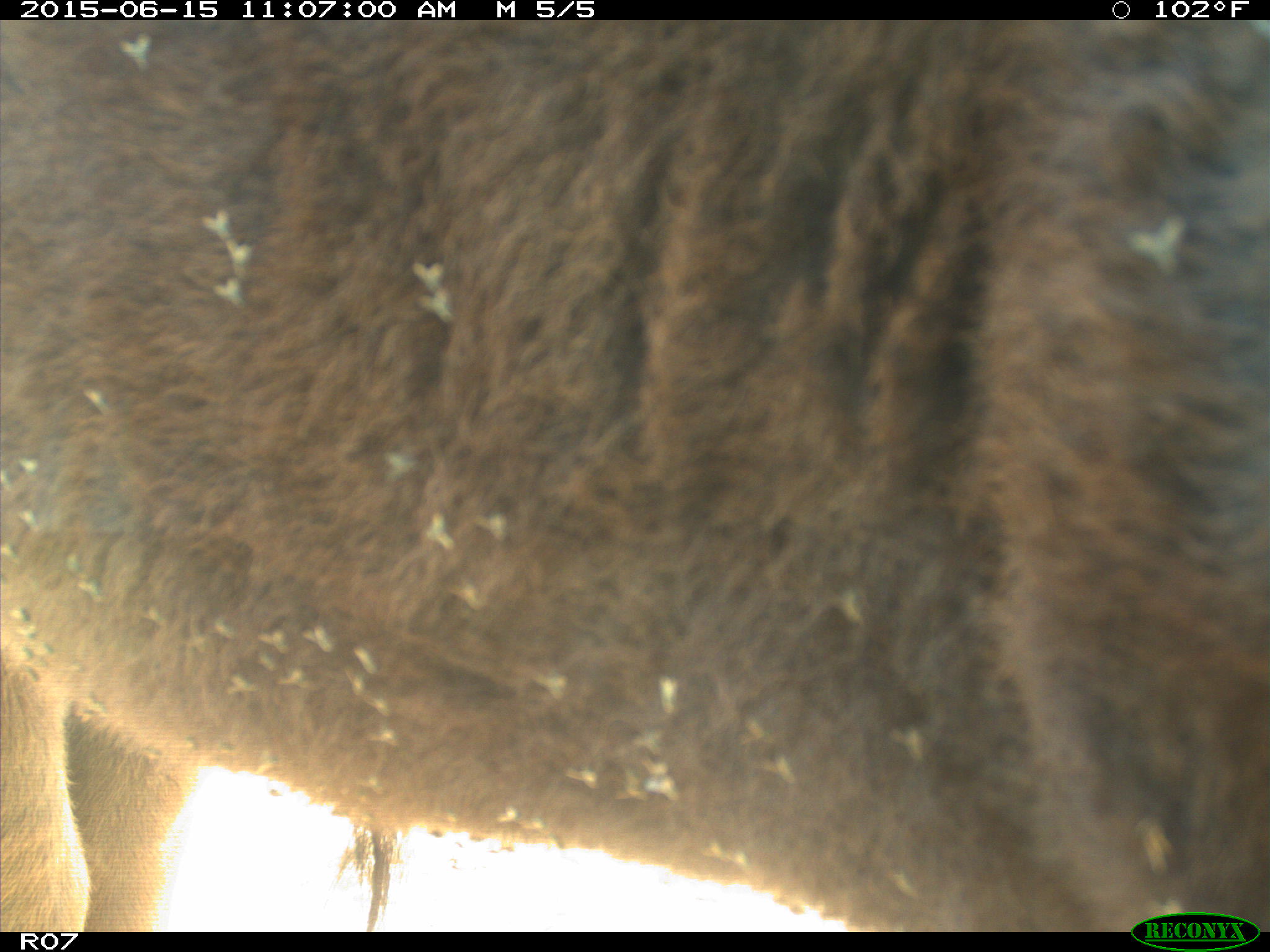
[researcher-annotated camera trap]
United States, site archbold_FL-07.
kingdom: Animalia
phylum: Chordata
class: Mammalia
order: Artiodactyla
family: Bovidae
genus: Bos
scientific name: Bos taurus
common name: domestic cow